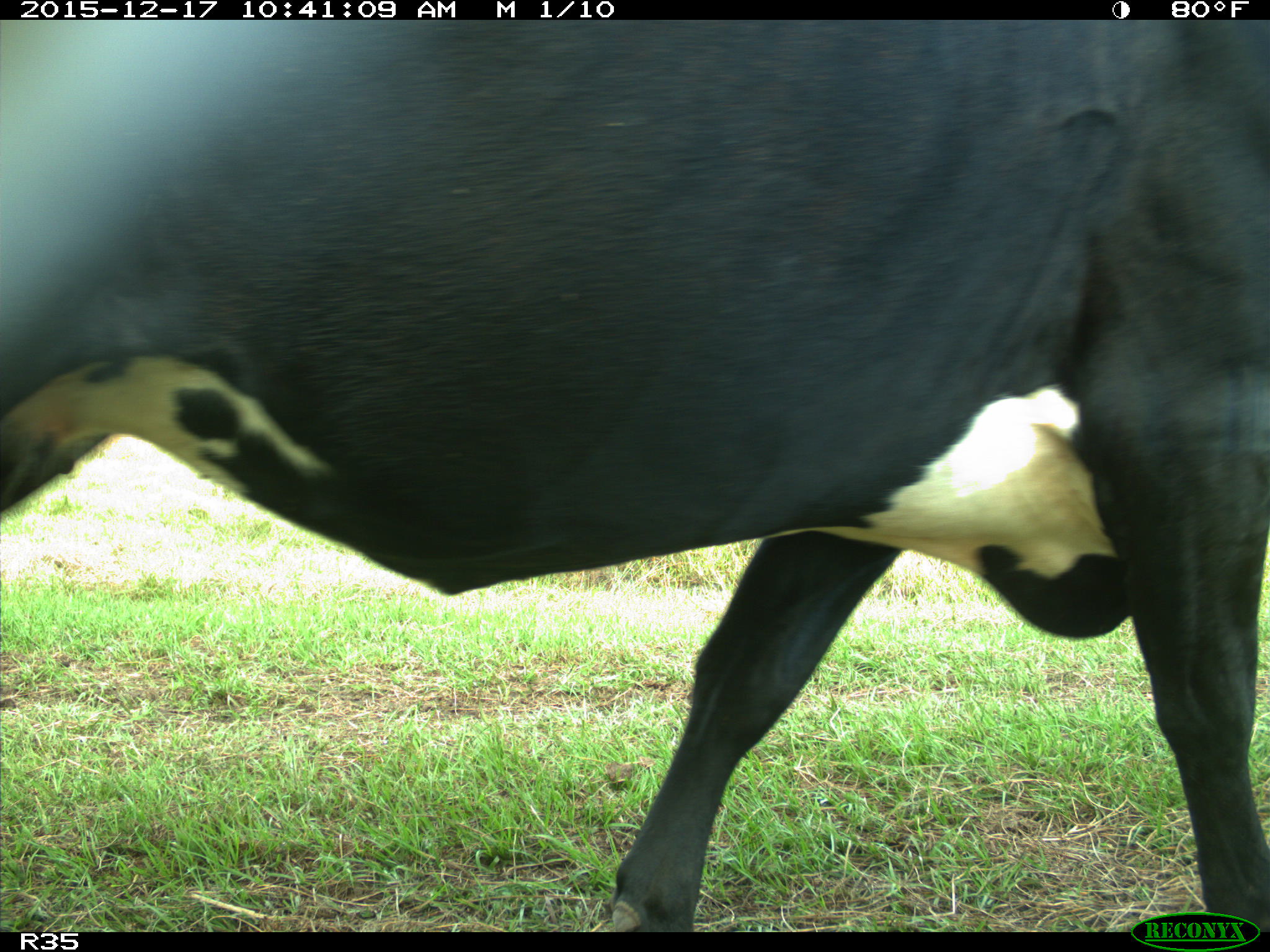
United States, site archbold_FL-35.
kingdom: Animalia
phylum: Chordata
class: Mammalia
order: Artiodactyla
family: Bovidae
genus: Bos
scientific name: Bos taurus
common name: domestic cow